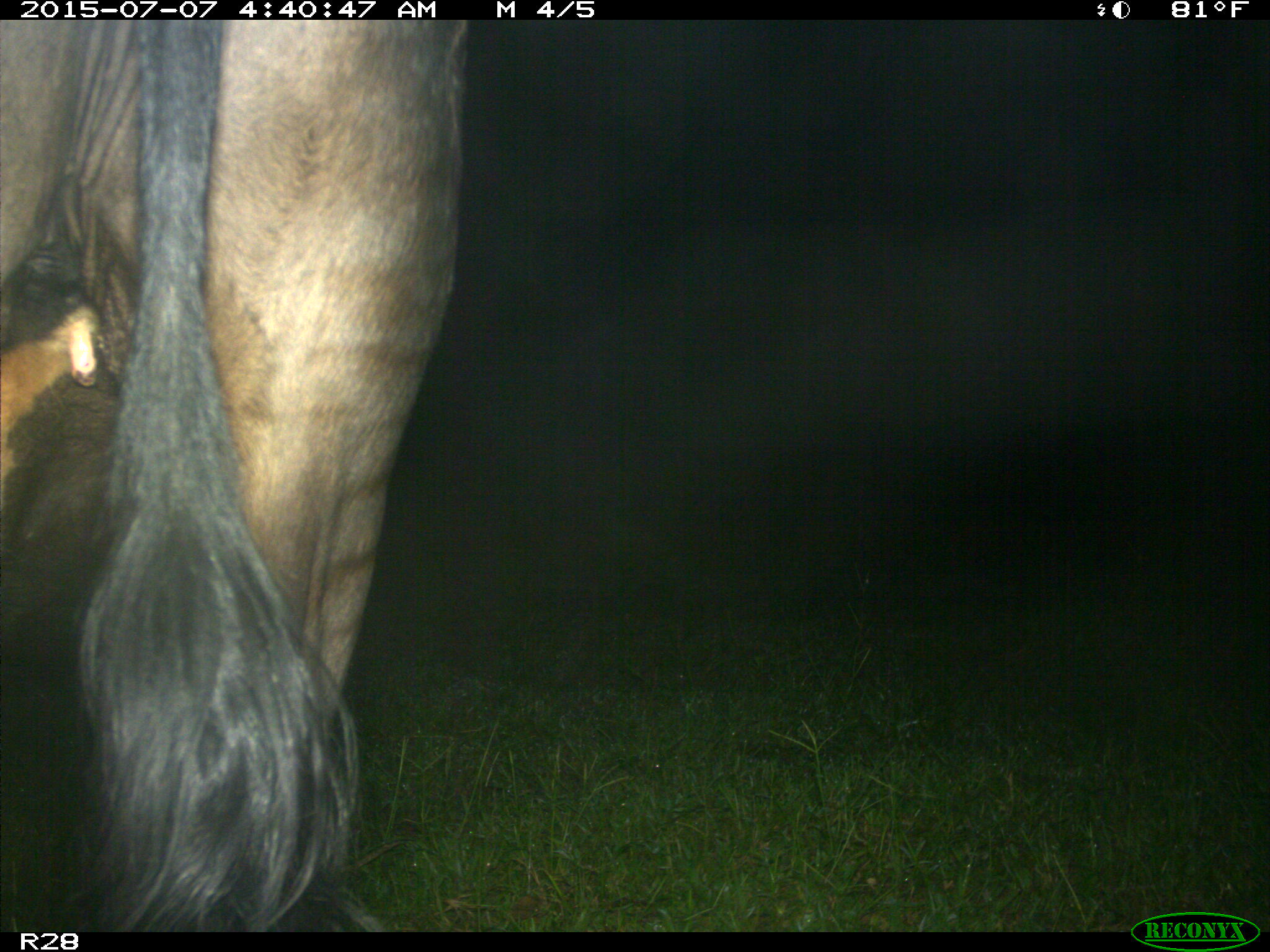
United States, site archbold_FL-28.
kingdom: Animalia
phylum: Chordata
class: Mammalia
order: Artiodactyla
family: Bovidae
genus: Bos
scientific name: Bos taurus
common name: domestic cow